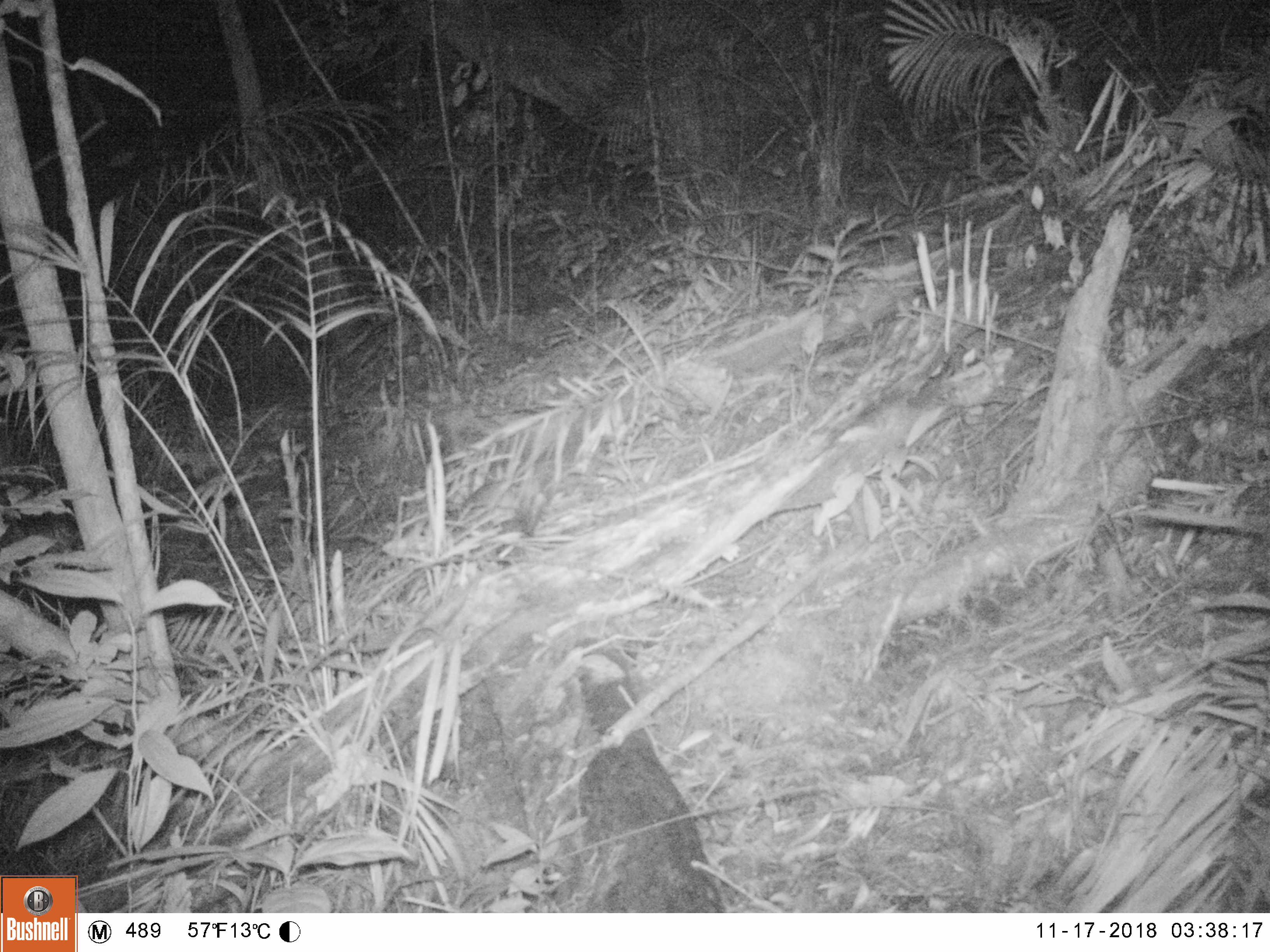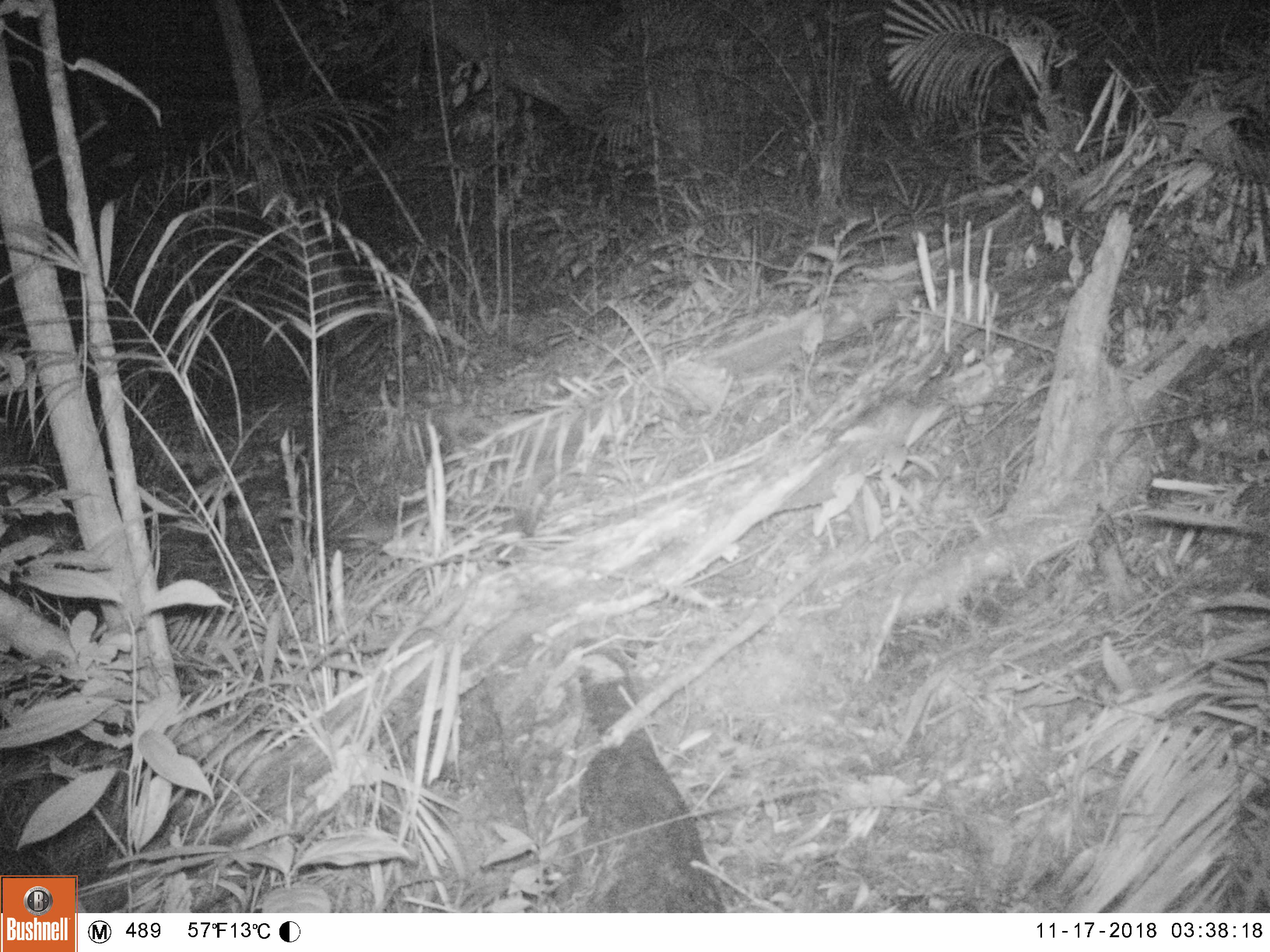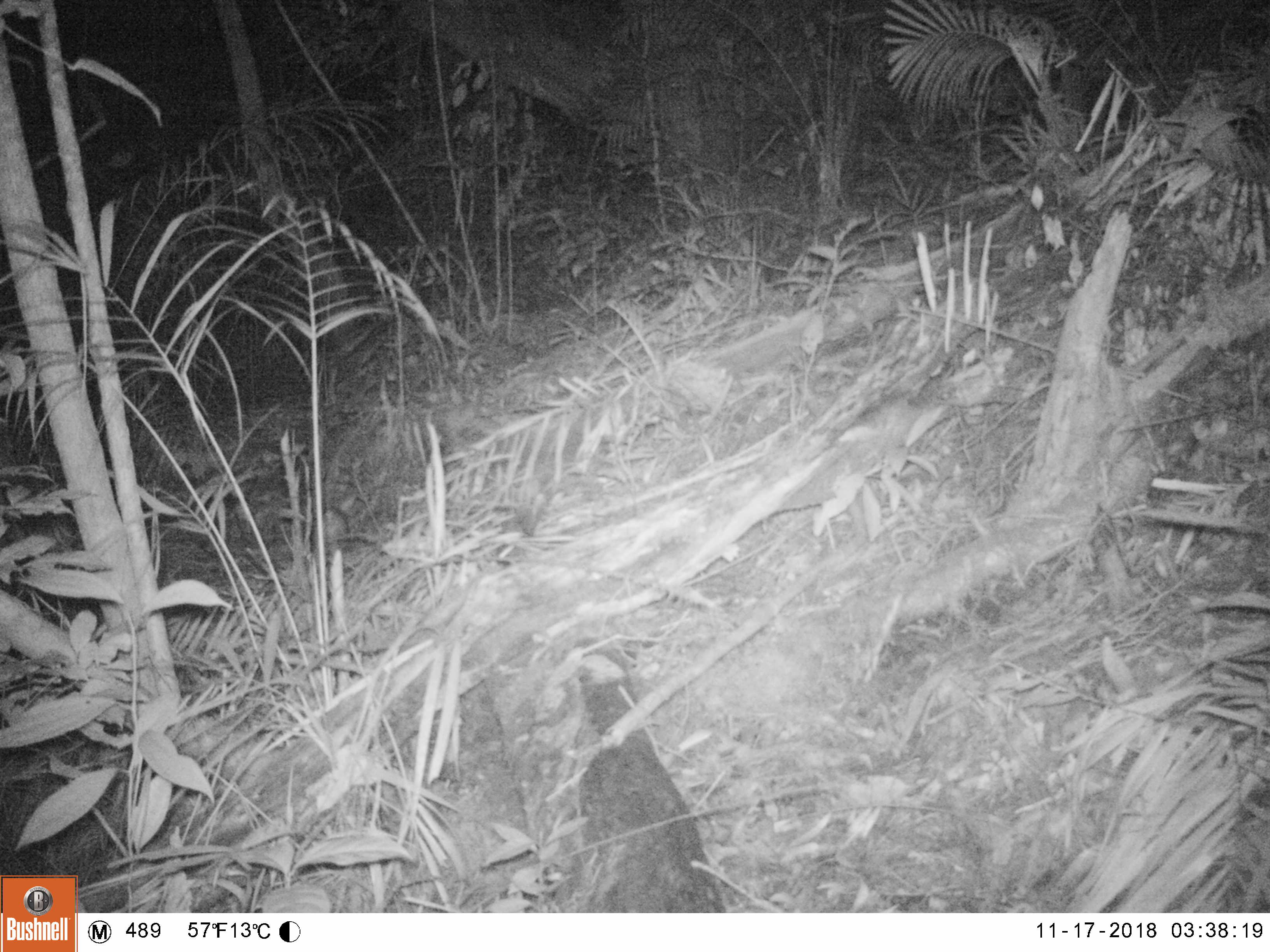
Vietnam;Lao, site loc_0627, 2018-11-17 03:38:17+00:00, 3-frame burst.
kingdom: Animalia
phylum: Chordata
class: Mammalia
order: Rodentia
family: Muridae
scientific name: Muridae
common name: old-world mice and rats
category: unidentified murid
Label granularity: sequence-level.